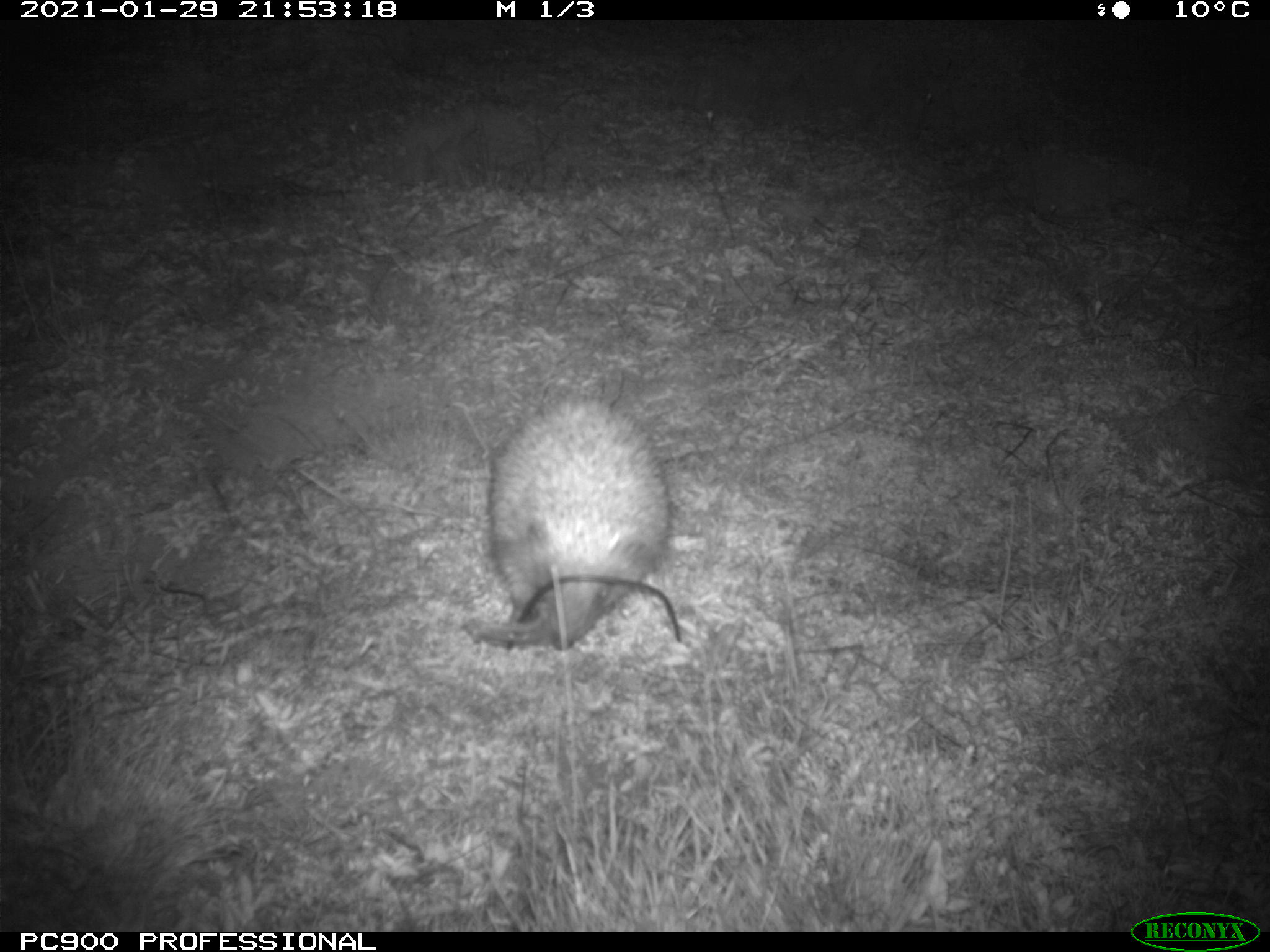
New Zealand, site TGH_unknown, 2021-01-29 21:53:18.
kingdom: Animalia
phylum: Chordata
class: Mammalia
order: Eulipotyphla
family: Erinaceidae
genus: Erinaceus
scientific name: Erinaceus europaeus europaeus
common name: european hedgehog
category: hedgehog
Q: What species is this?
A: Hedgehog (european hedgehog) (Erinaceus europaeus europaeus).